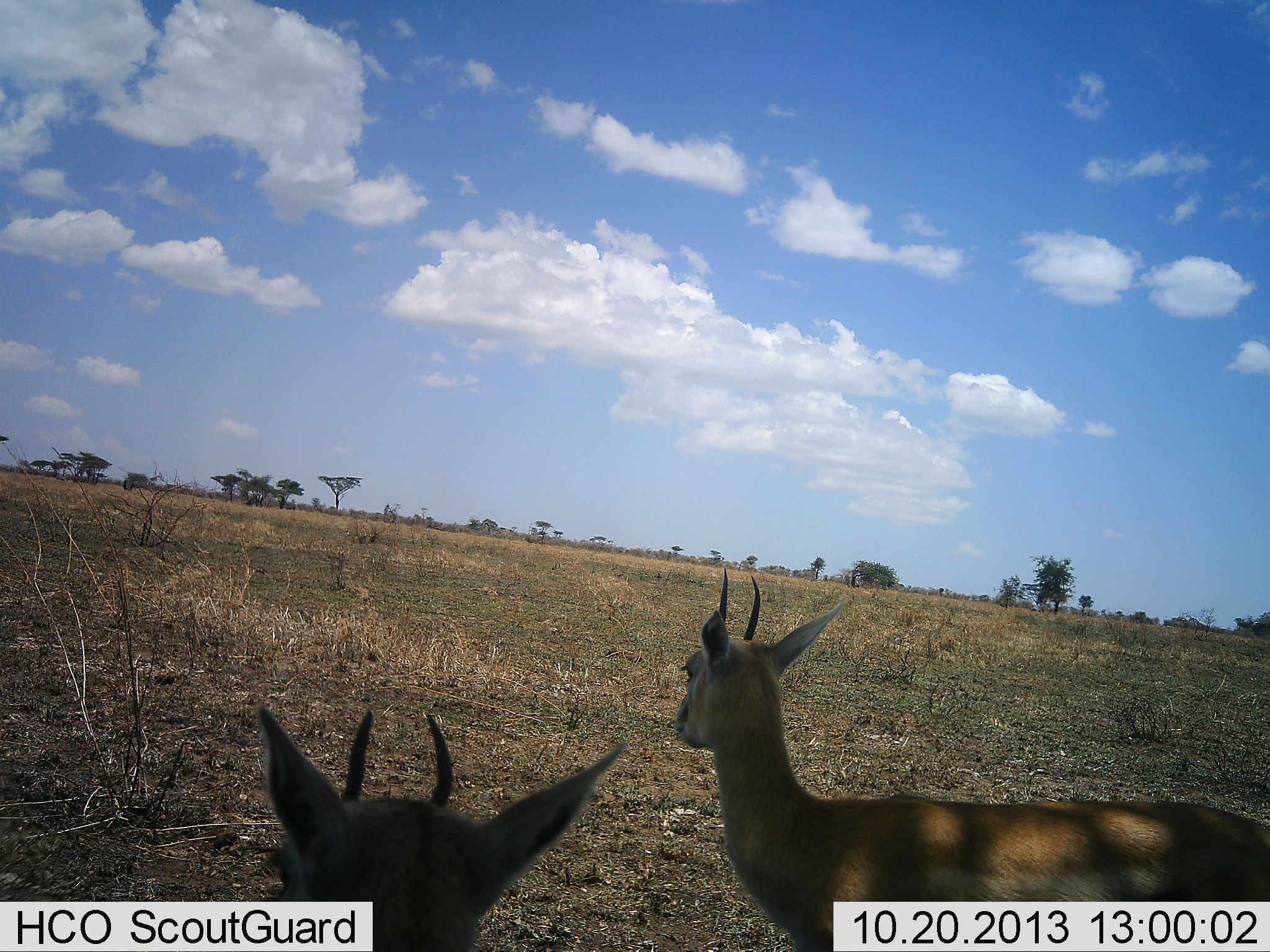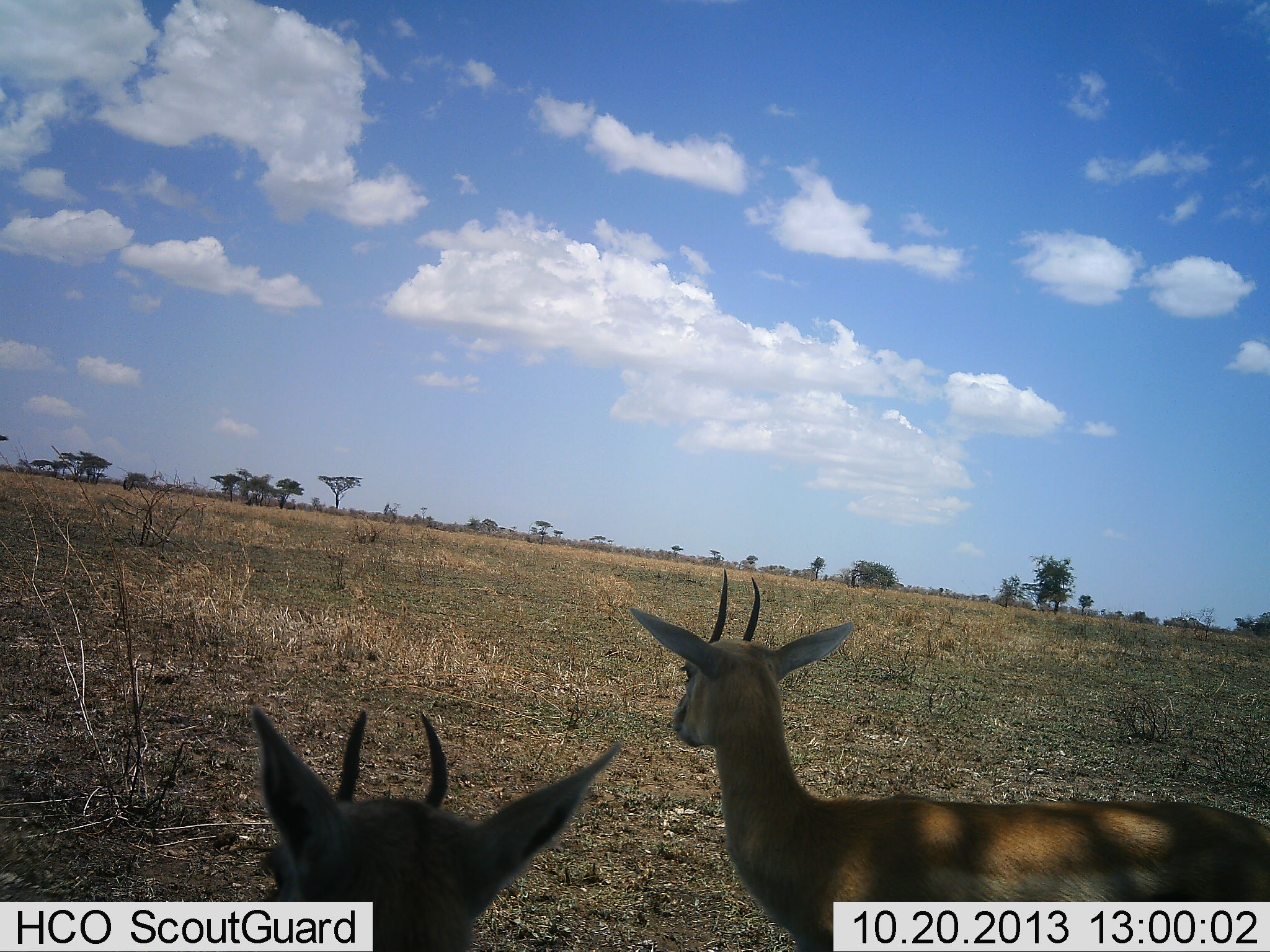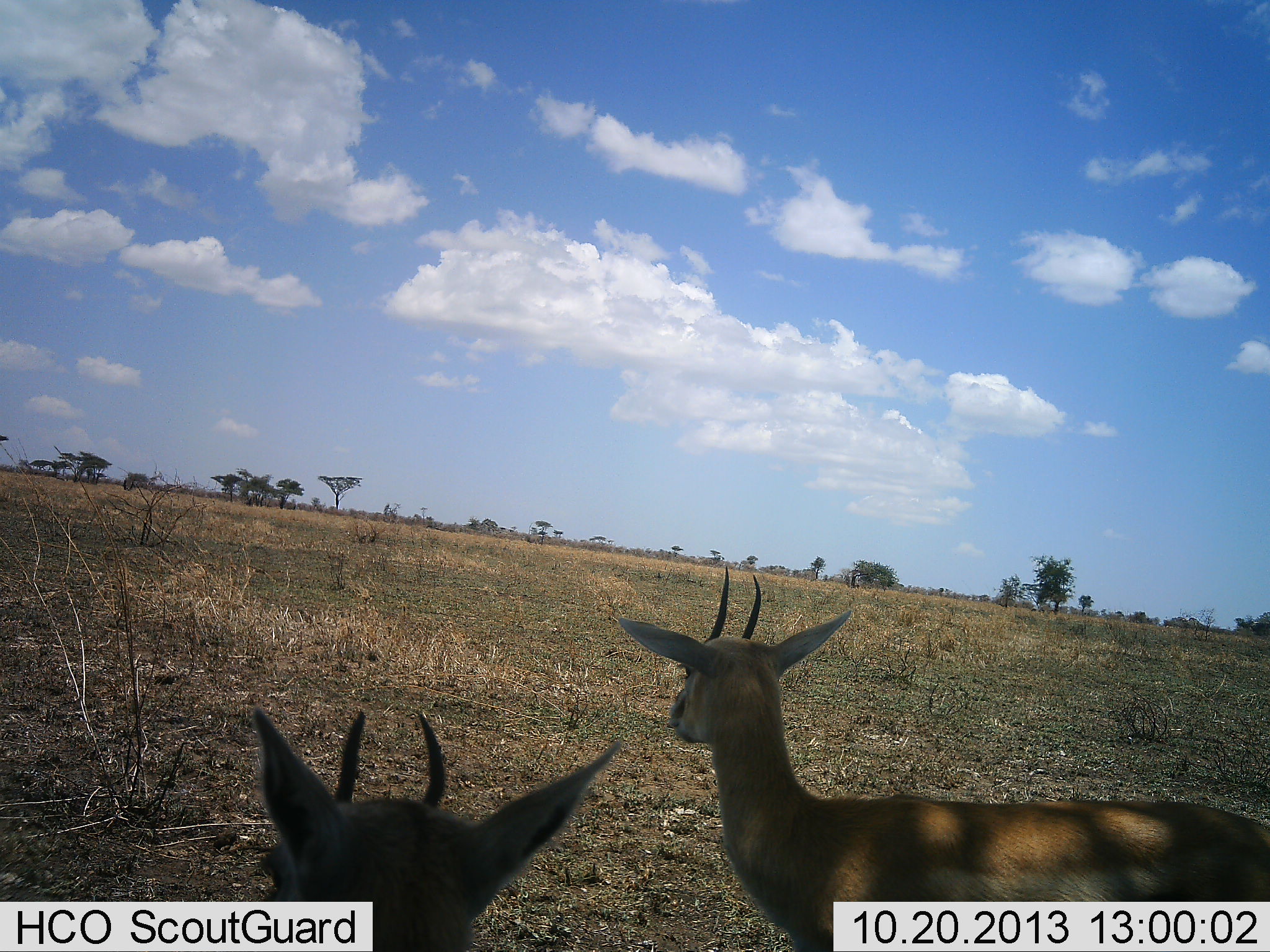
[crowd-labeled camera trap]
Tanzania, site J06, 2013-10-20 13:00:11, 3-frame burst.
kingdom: Animalia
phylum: Chordata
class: Mammalia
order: Artiodactyla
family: Bovidae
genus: Eudorcas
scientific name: Eudorcas thomsonii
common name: thomson's gazelle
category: gazellethomsons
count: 2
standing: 91%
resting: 13%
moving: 4%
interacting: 0%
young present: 0%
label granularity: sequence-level